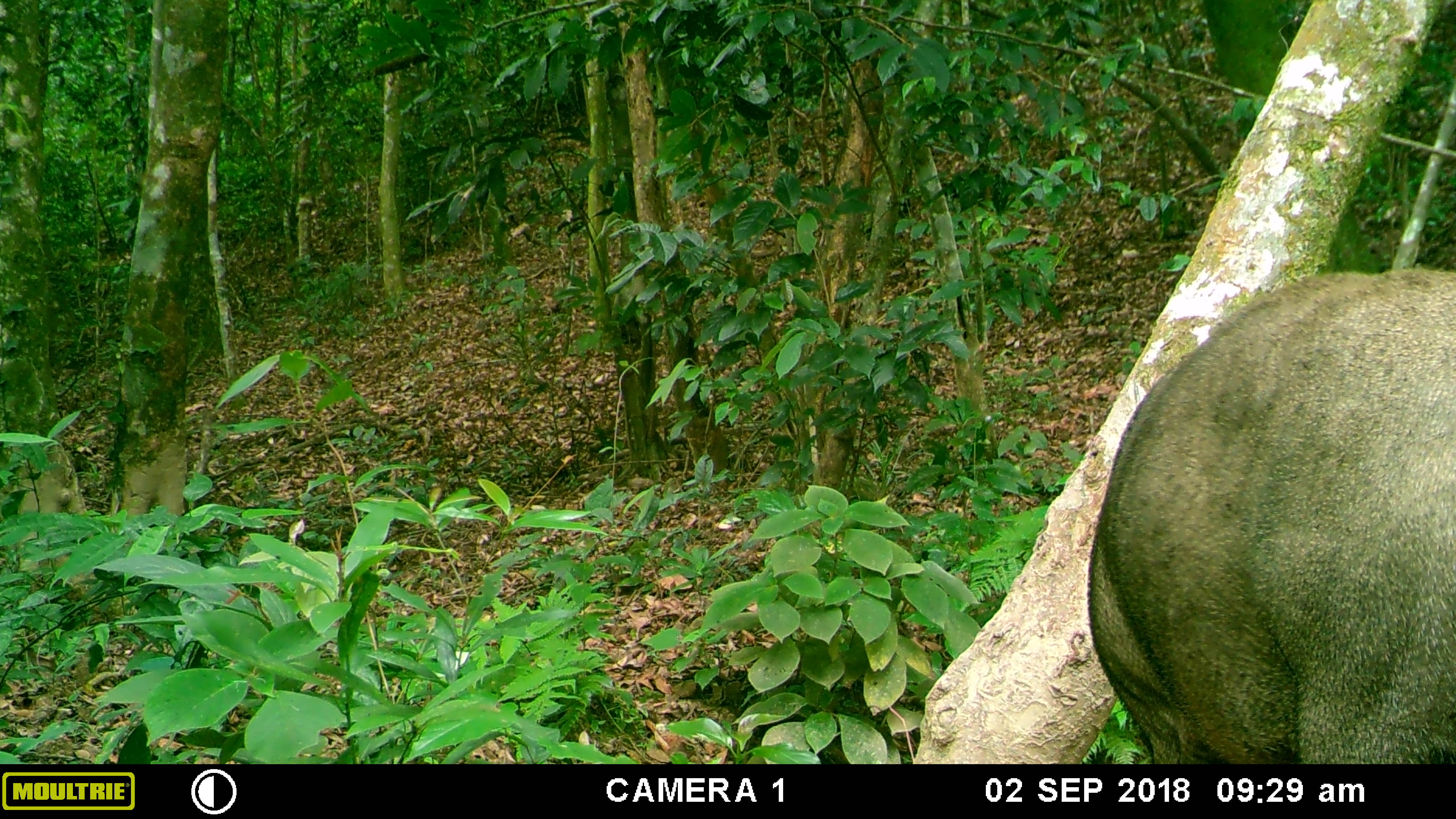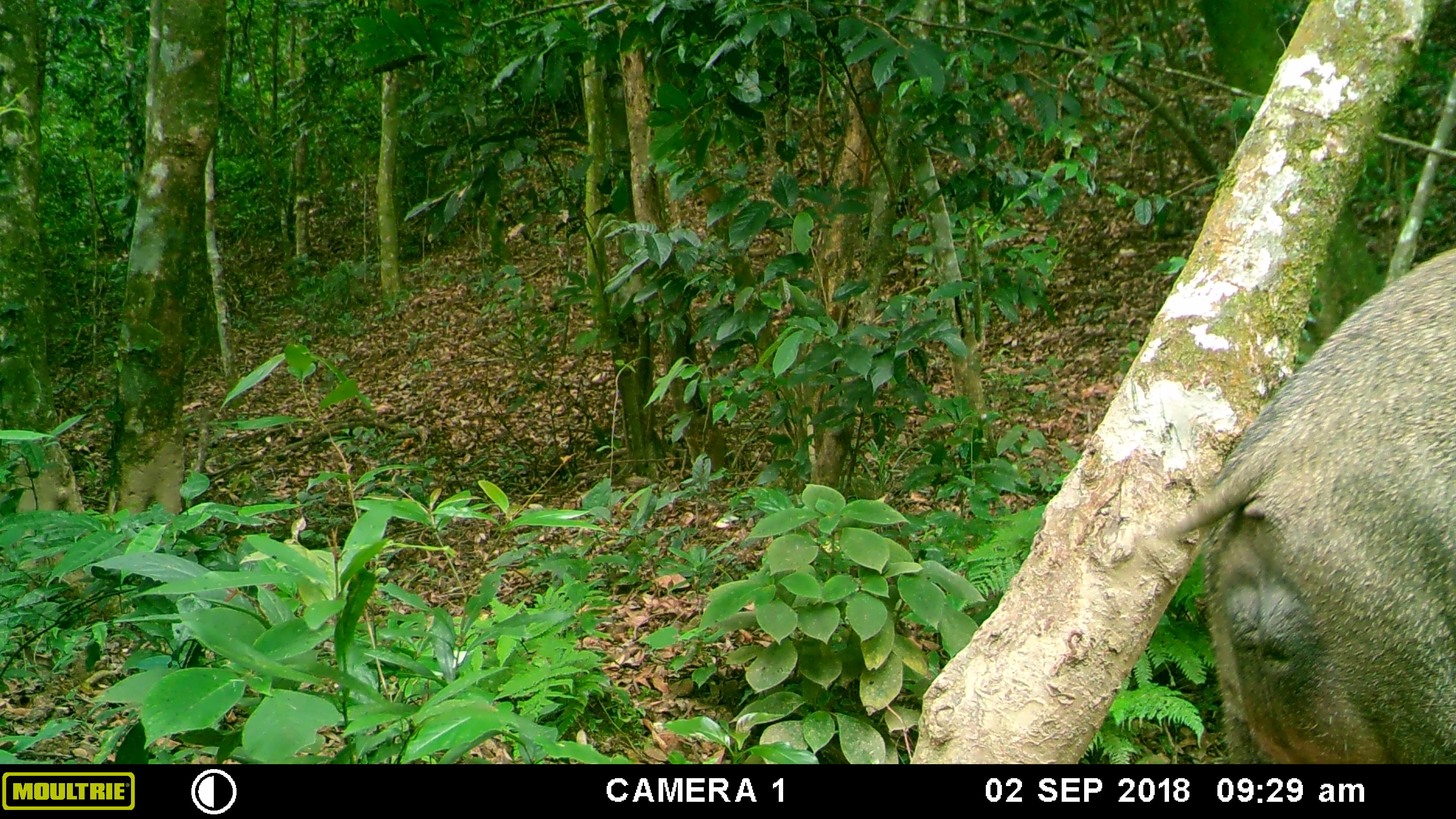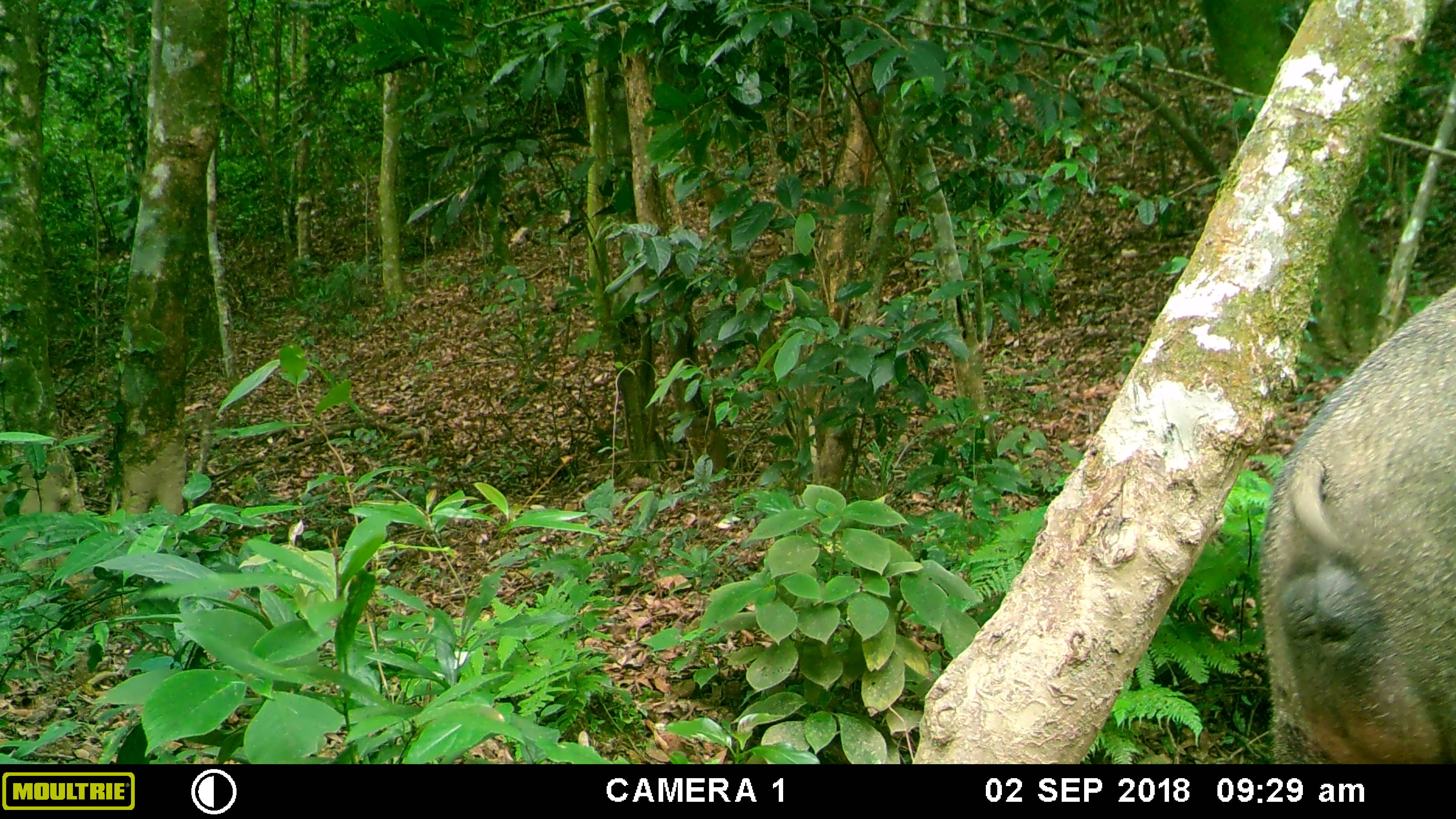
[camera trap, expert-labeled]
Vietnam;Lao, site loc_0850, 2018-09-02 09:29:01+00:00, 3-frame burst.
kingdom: Animalia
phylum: Chordata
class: Mammalia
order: Artiodactyla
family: Suidae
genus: Sus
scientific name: Sus scrofa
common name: eurasian wild pig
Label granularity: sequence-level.